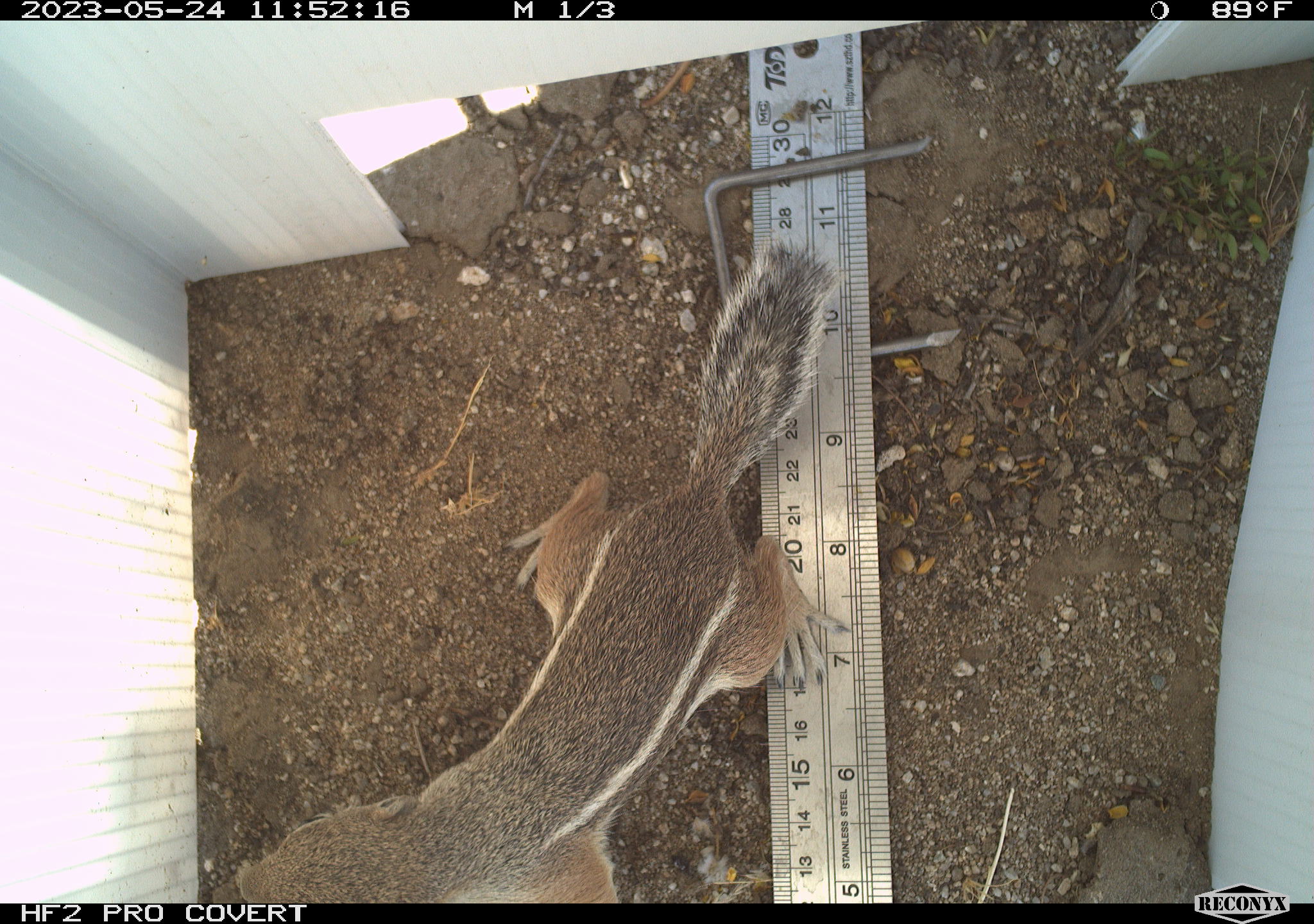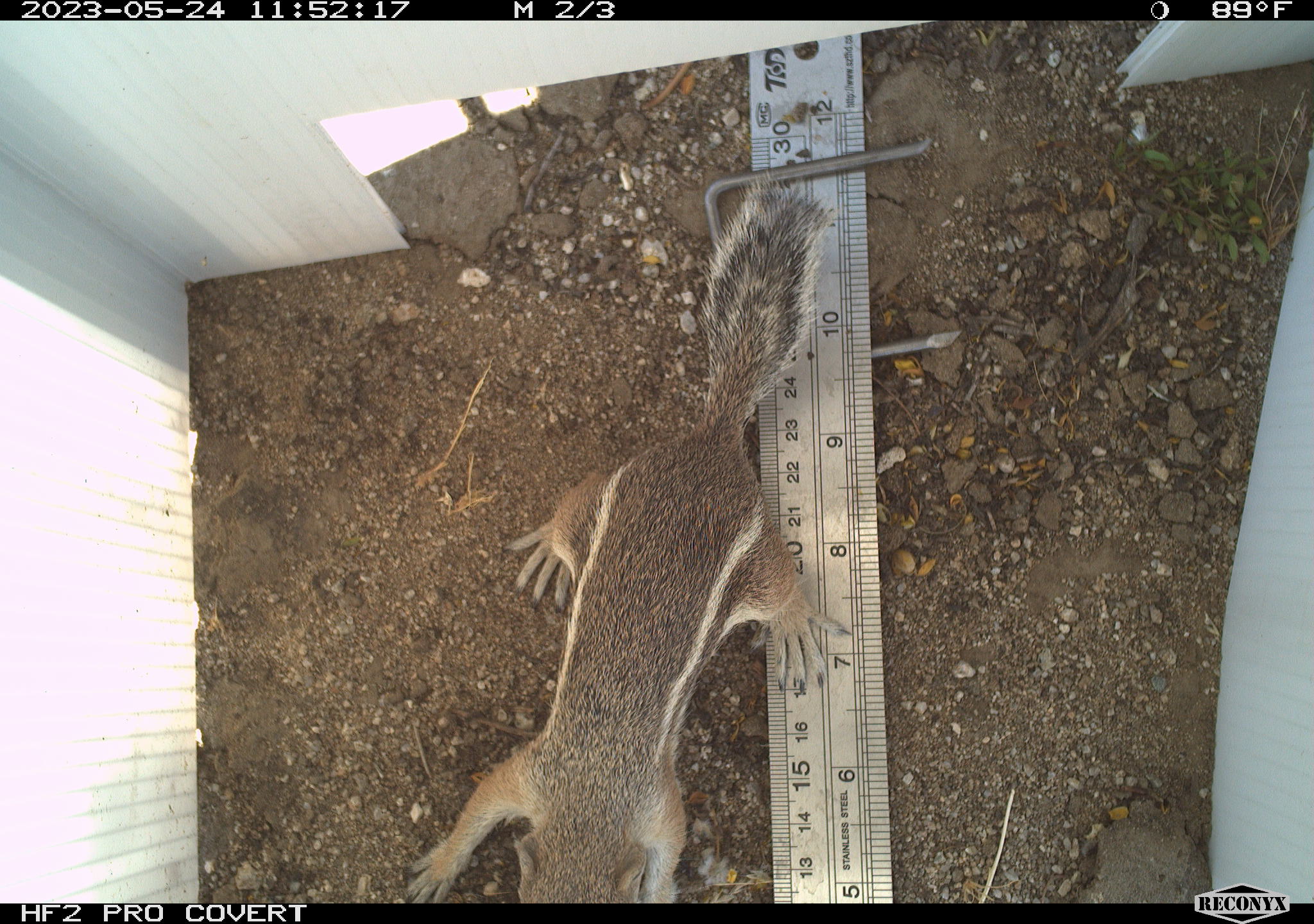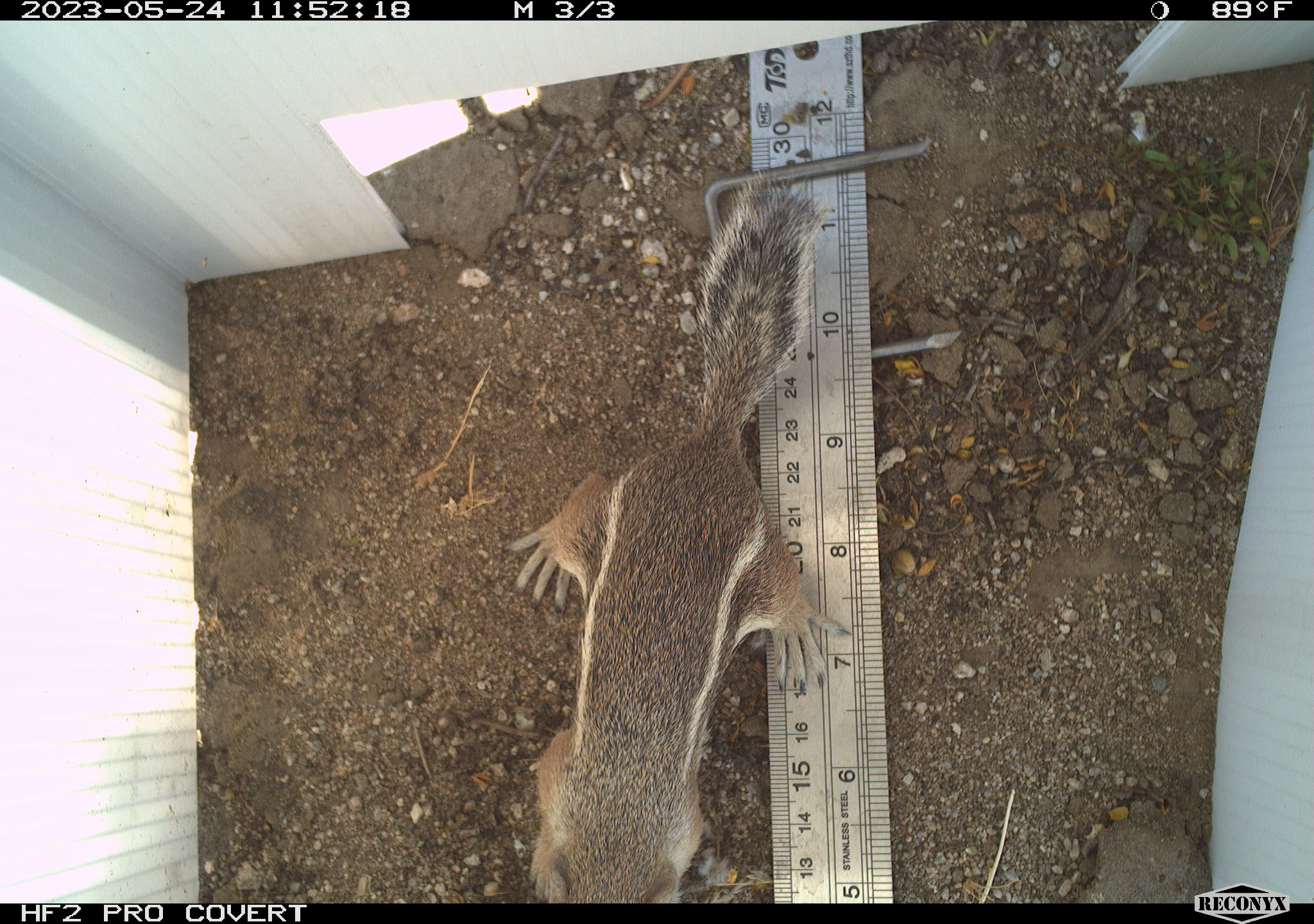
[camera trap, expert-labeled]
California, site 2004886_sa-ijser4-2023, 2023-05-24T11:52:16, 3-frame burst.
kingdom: Animalia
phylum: Chordata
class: Mammalia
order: Rodentia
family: Sciuridae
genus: Ammospermophilus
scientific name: Ammospermophilus leucurus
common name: white-tailed antelope squirrel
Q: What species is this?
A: White-tailed antelope squirrel (Ammospermophilus leucurus).